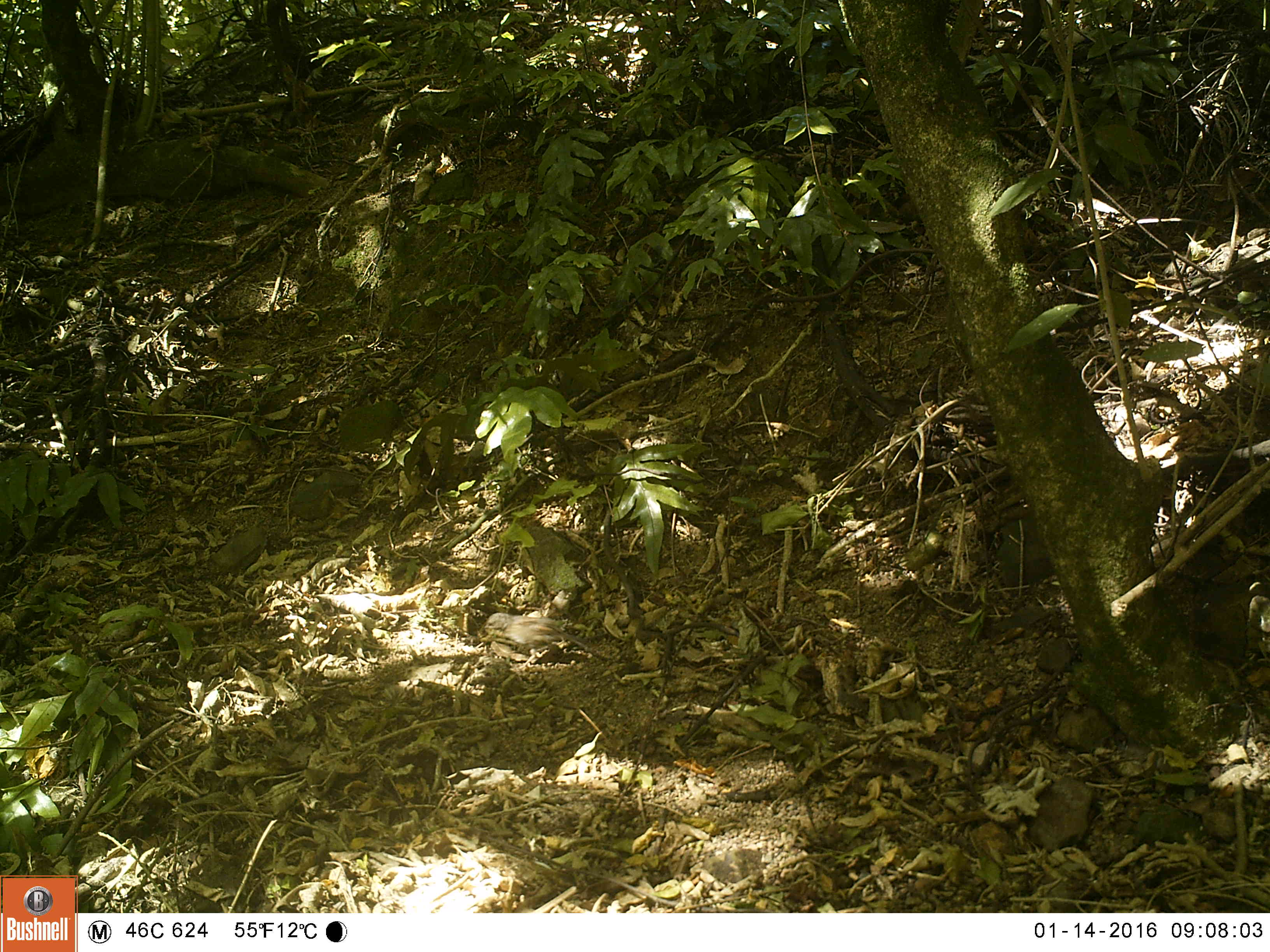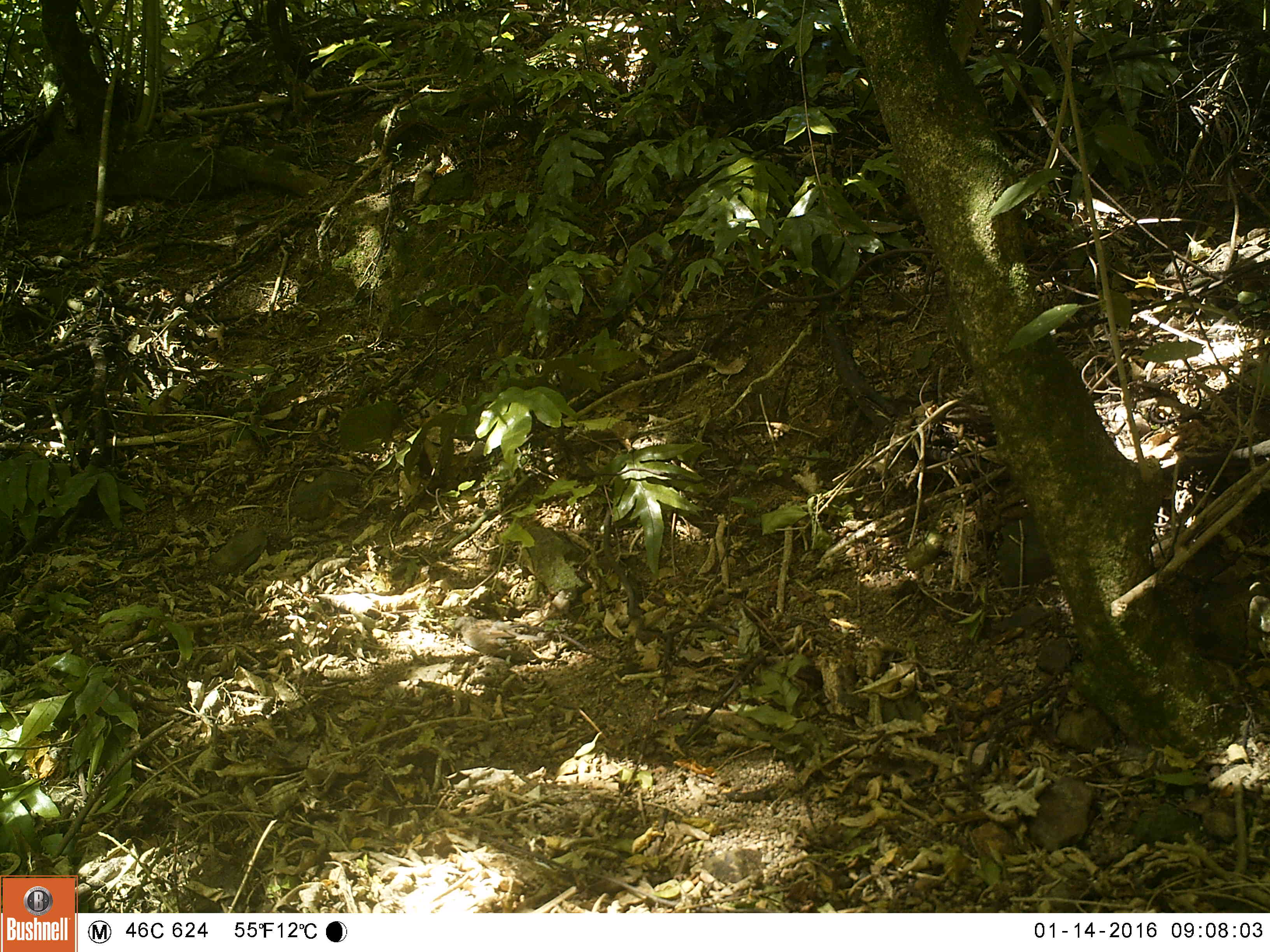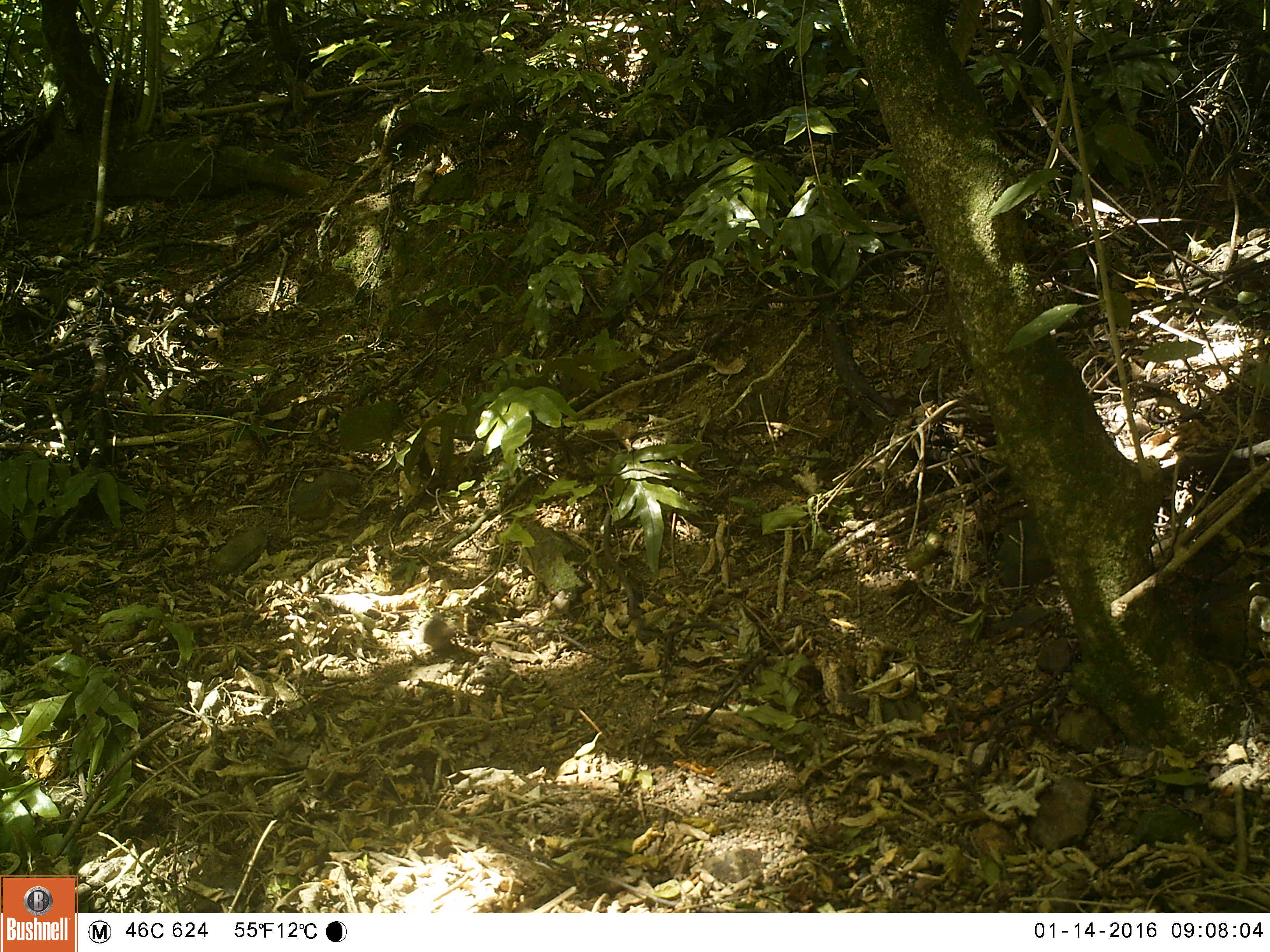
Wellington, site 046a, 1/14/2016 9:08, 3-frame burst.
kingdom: Animalia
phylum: Chordata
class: Aves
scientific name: Aves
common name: bird